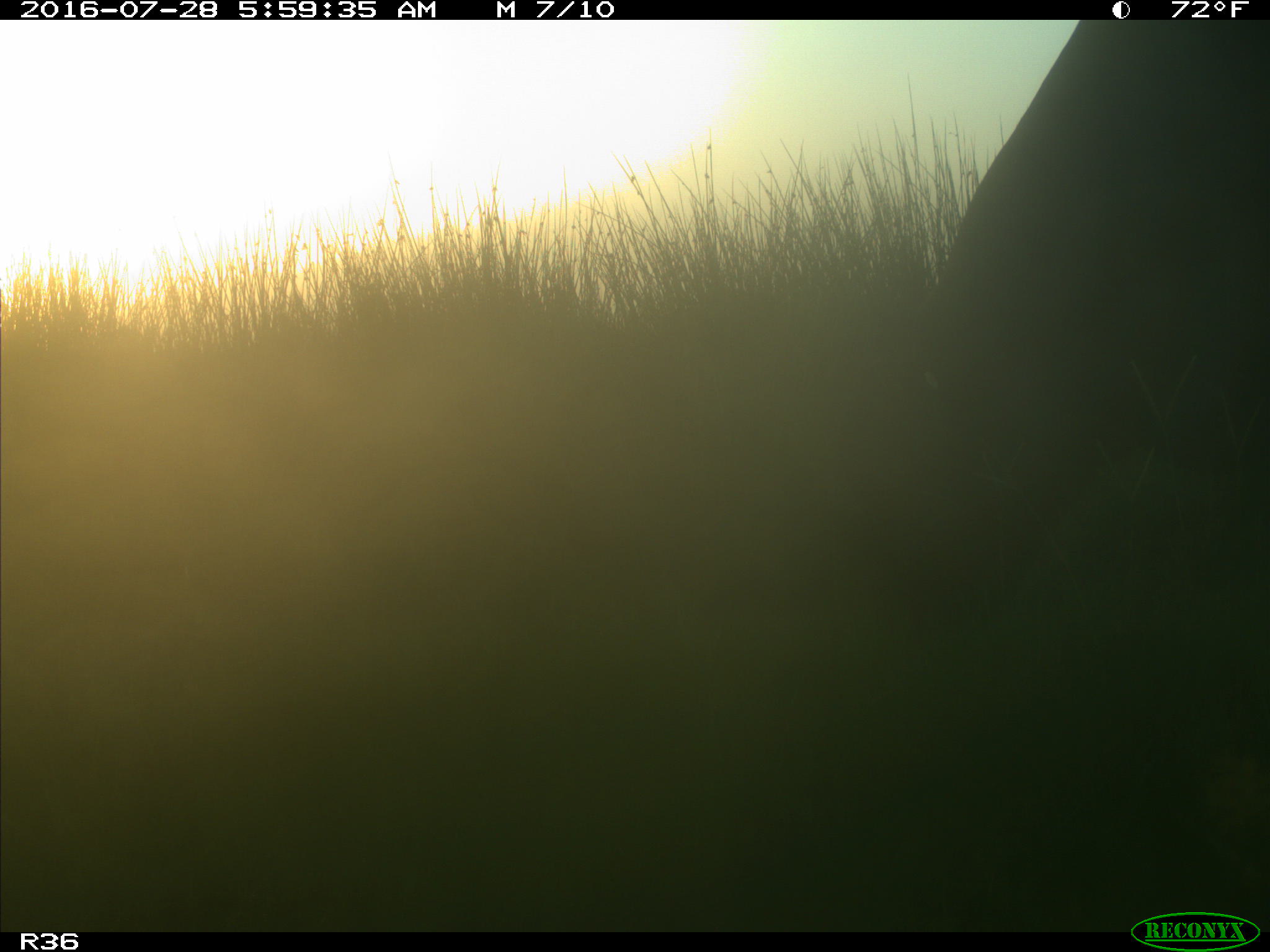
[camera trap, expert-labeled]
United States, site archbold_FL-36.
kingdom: Animalia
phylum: Chordata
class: Mammalia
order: Artiodactyla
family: Bovidae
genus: Bos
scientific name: Bos taurus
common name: domestic cow